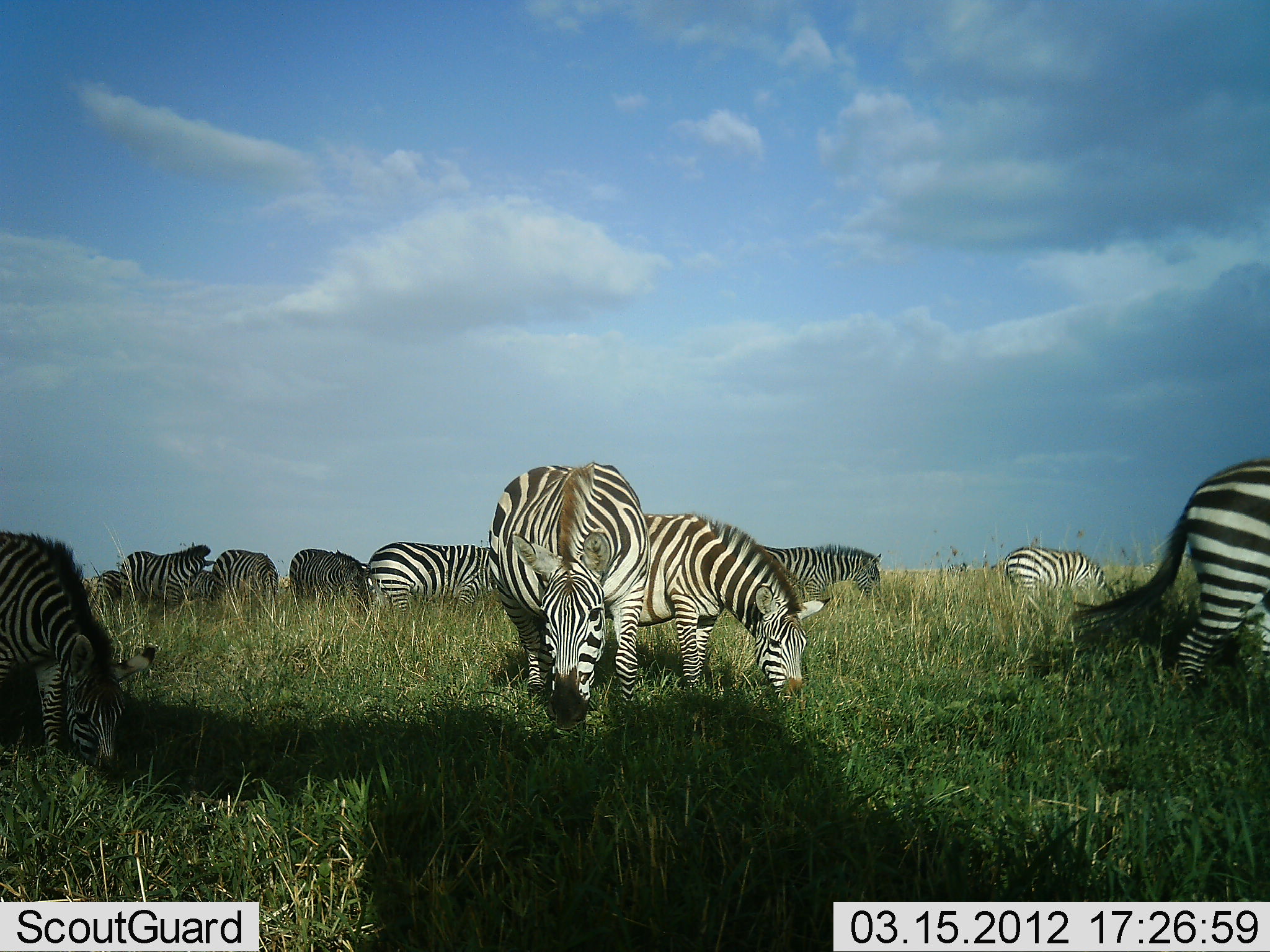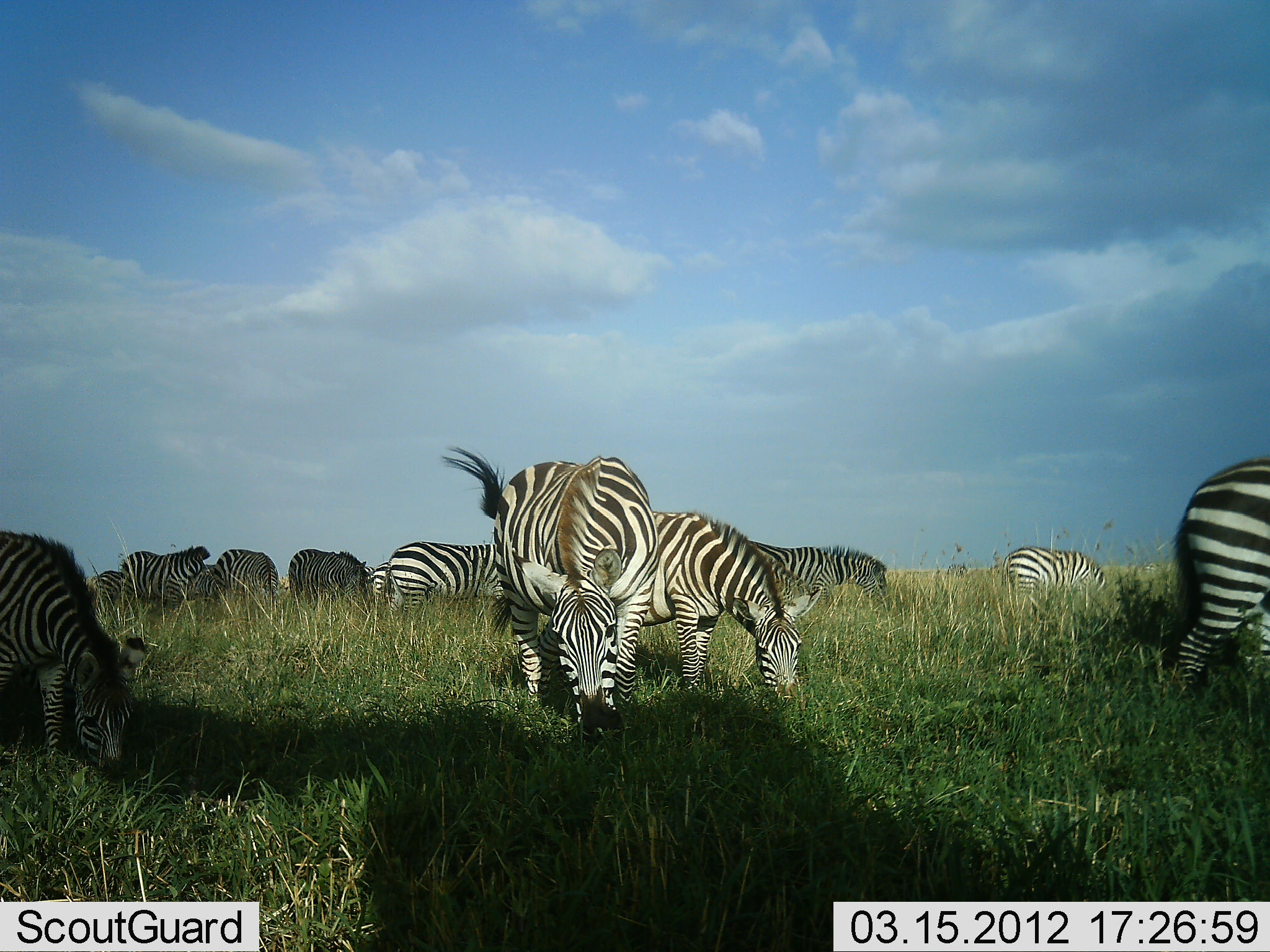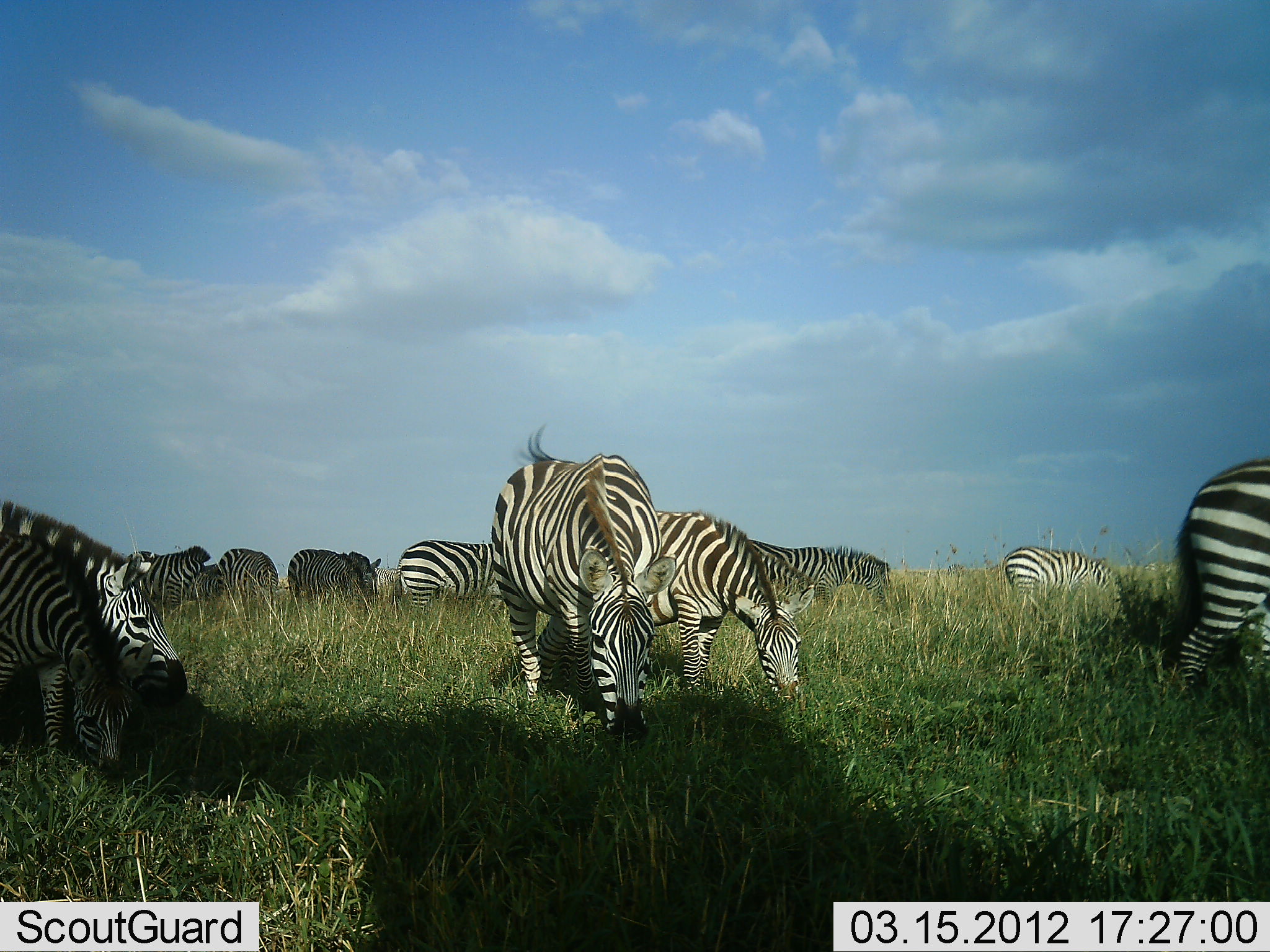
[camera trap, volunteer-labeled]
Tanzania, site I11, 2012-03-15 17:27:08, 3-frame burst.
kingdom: Animalia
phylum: Chordata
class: Mammalia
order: Perissodactyla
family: Equidae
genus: Equus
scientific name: Equus quagga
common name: plains zebra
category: zebra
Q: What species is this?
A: Zebra (plains zebra) (Equus quagga).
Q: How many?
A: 11-50.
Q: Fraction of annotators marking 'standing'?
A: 30%.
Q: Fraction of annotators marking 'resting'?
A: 0%.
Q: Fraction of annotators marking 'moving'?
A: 20%.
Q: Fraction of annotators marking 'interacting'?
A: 10%.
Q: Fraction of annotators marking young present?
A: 10%.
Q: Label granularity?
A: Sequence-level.